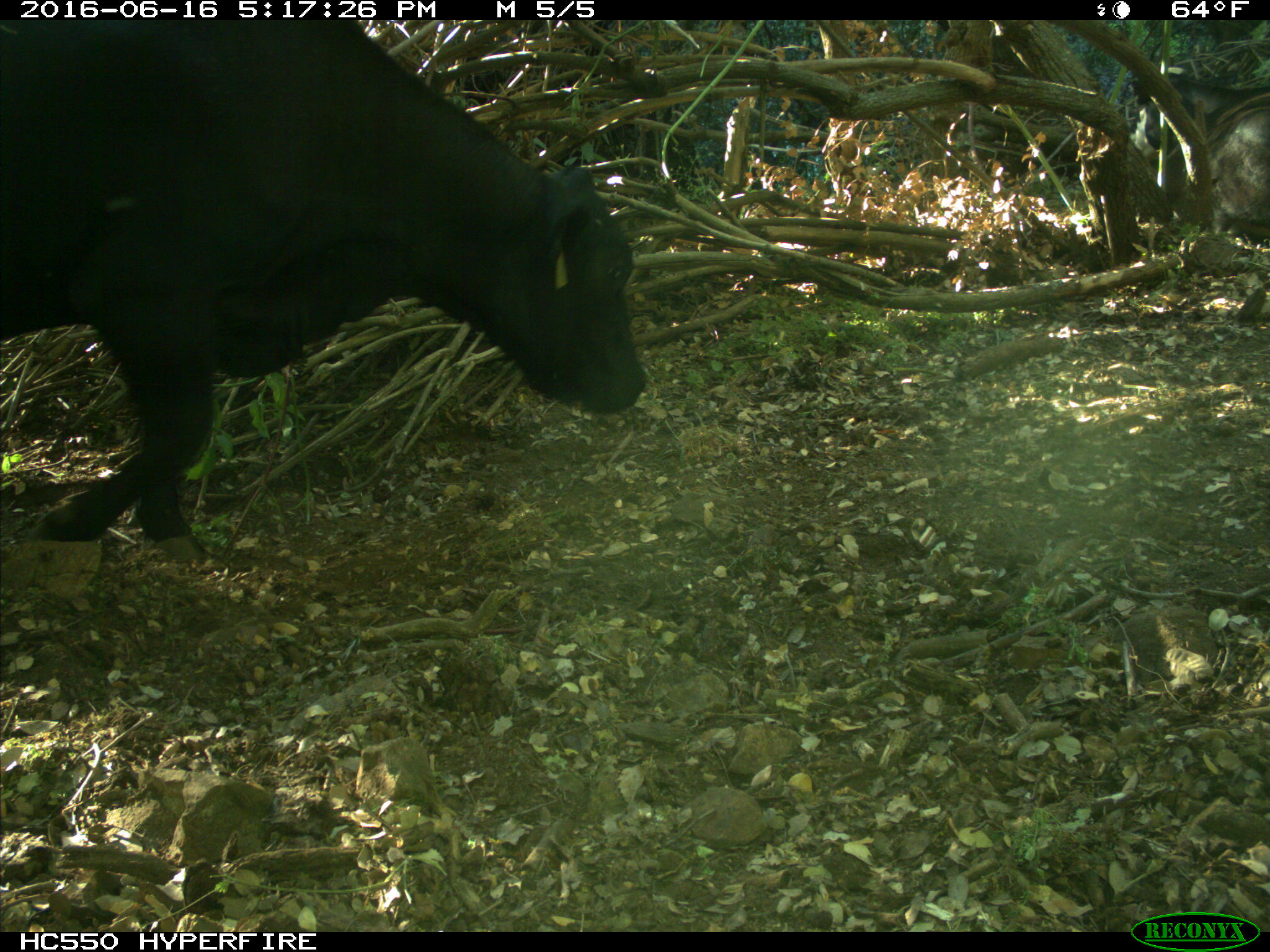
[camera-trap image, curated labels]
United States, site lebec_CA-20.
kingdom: Animalia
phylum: Chordata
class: Mammalia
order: Artiodactyla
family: Bovidae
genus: Bos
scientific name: Bos taurus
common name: domestic cow